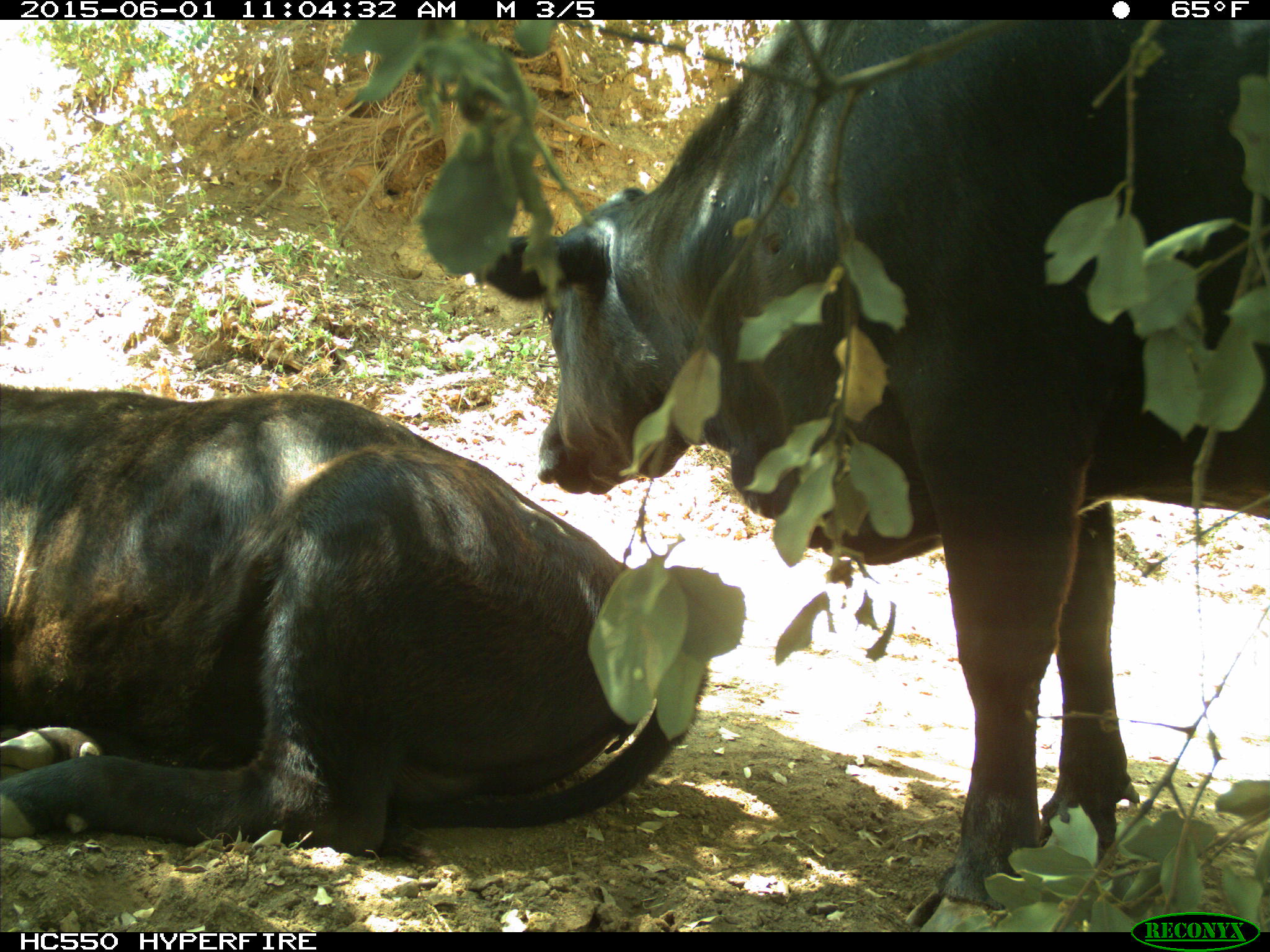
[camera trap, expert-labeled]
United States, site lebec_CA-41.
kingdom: Animalia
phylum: Chordata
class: Mammalia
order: Artiodactyla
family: Bovidae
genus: Bos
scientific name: Bos taurus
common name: domestic cow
Bos taurus (domestic cow).